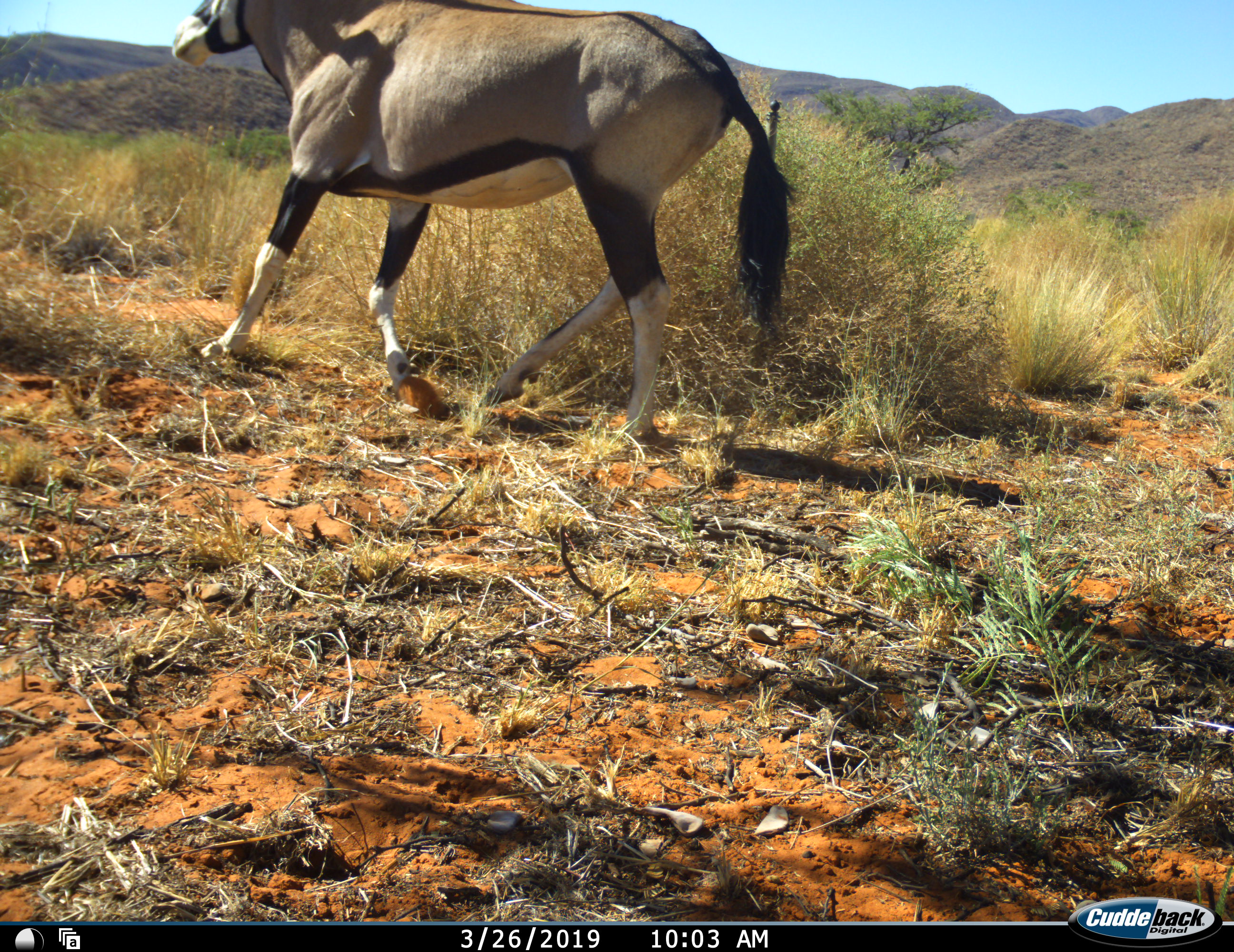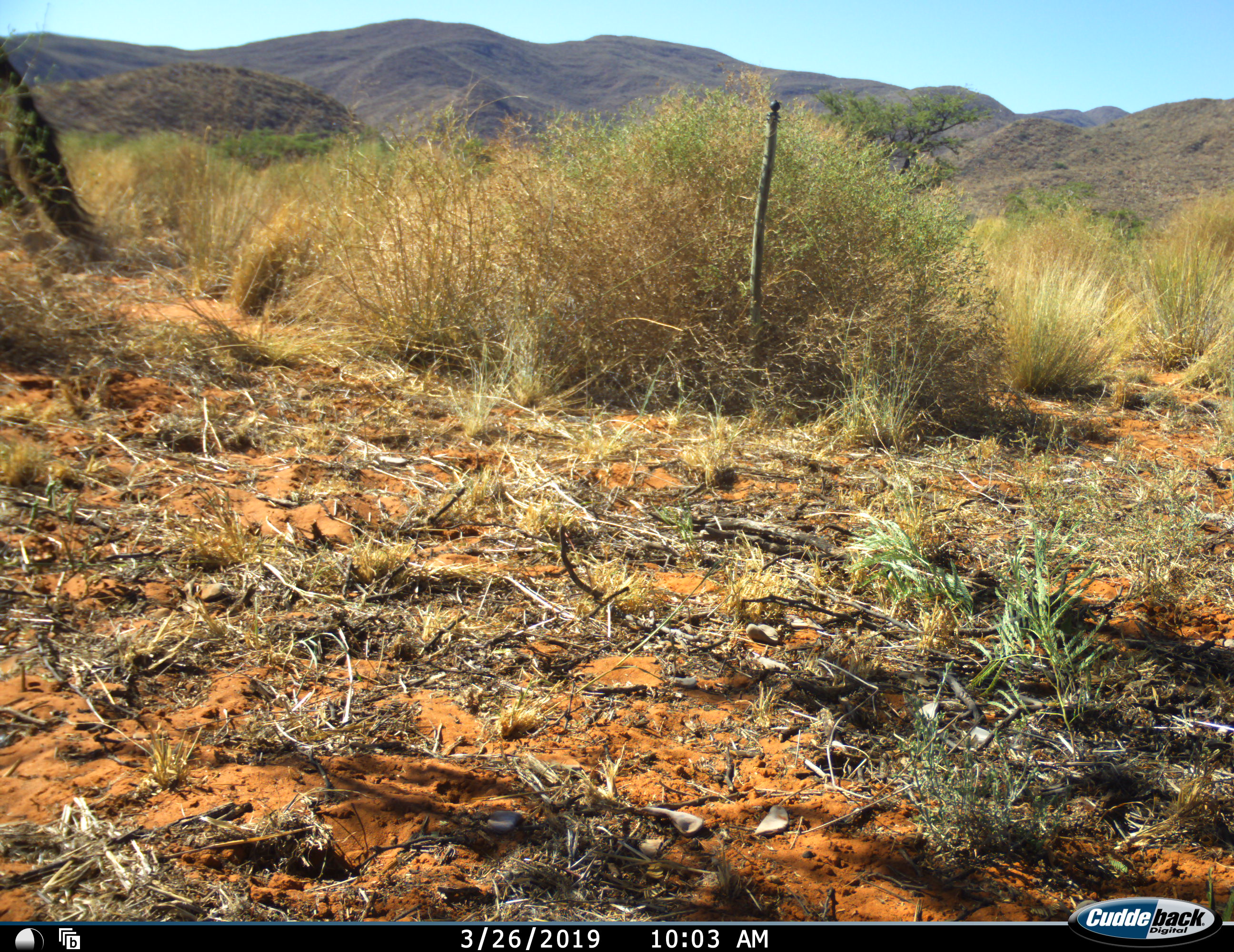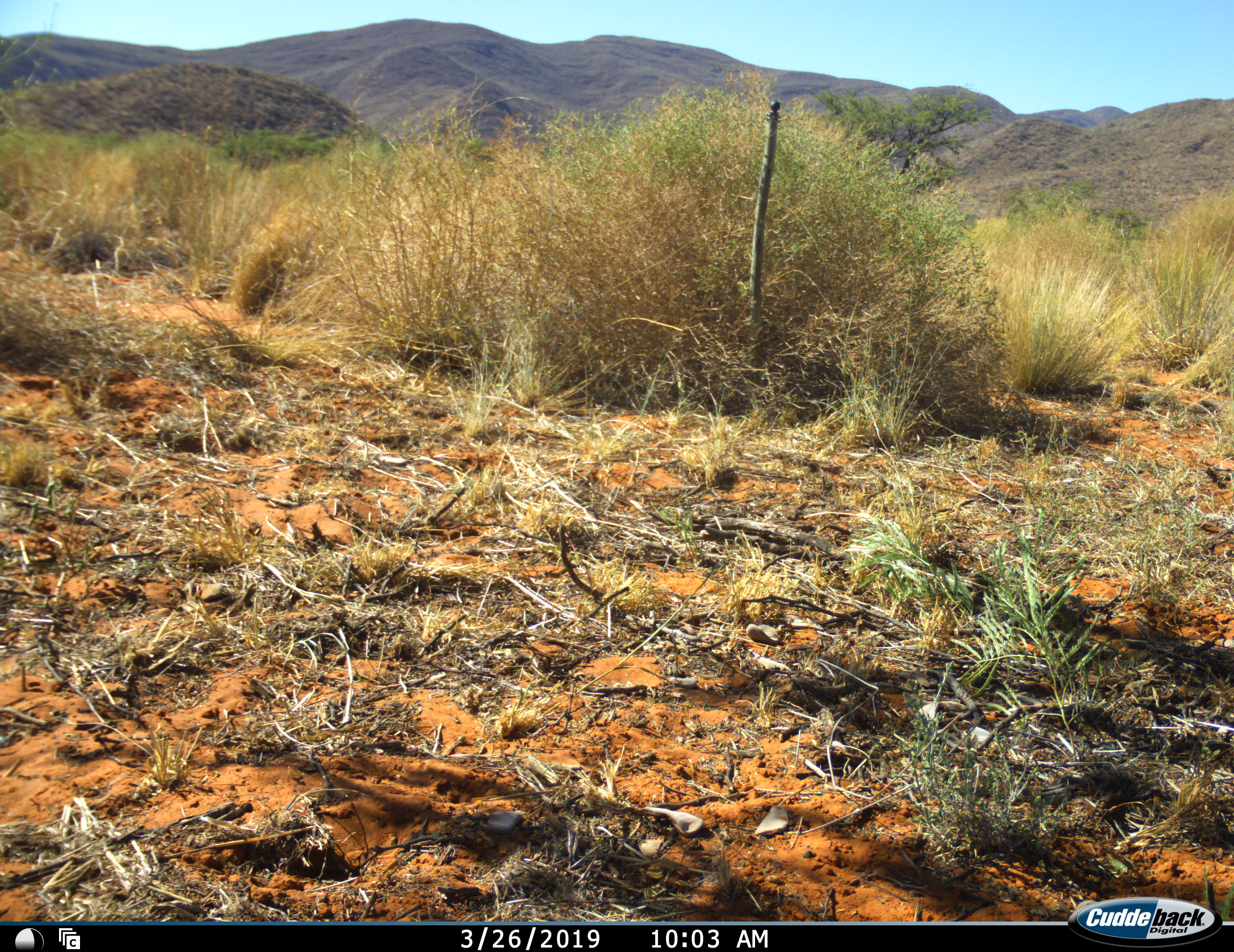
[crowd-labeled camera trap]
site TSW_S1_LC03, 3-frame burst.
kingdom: Animalia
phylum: Chordata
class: Mammalia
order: Artiodactyla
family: Bovidae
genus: Oryx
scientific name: Oryx gazella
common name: gemsbok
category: oryx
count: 1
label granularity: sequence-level